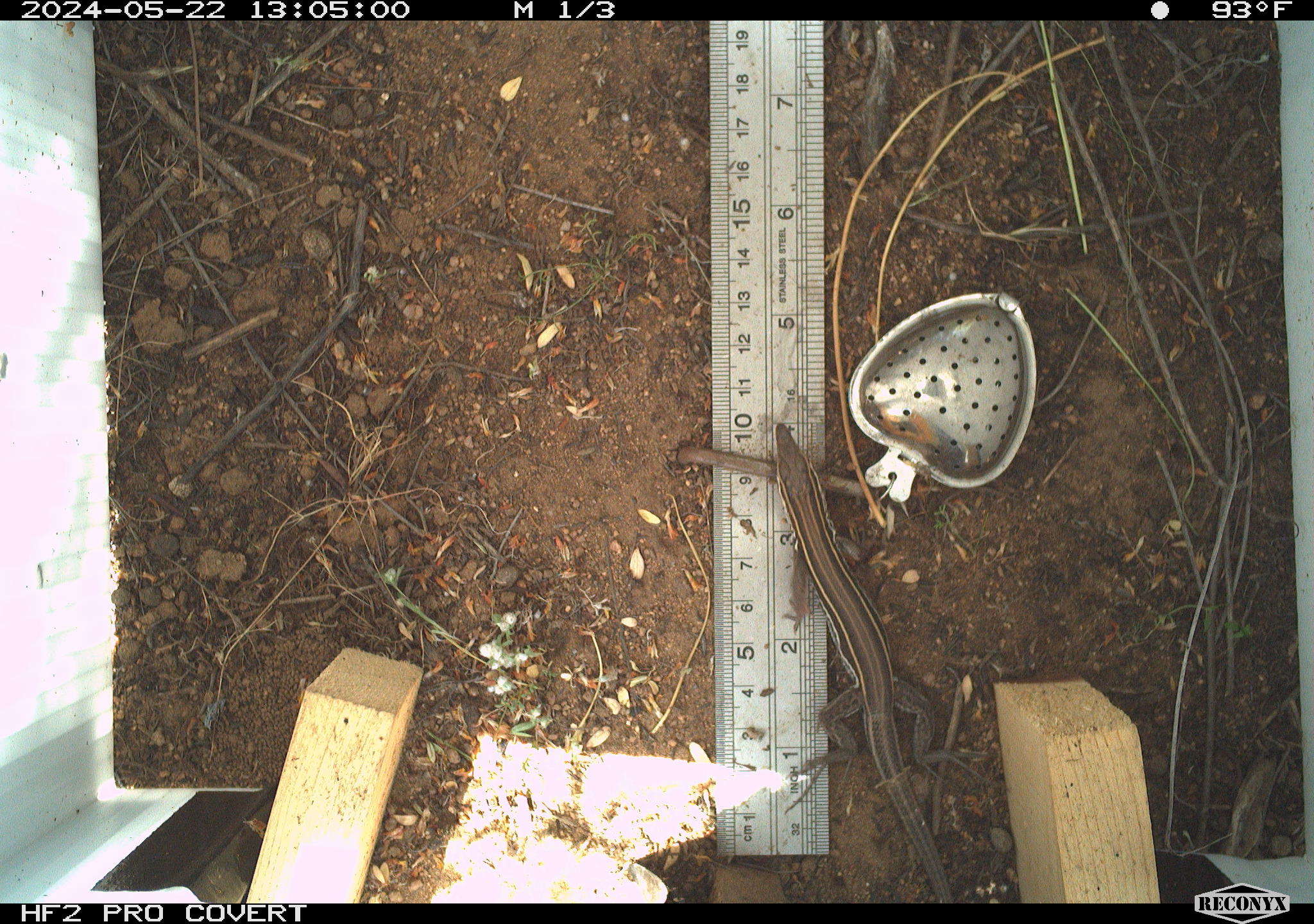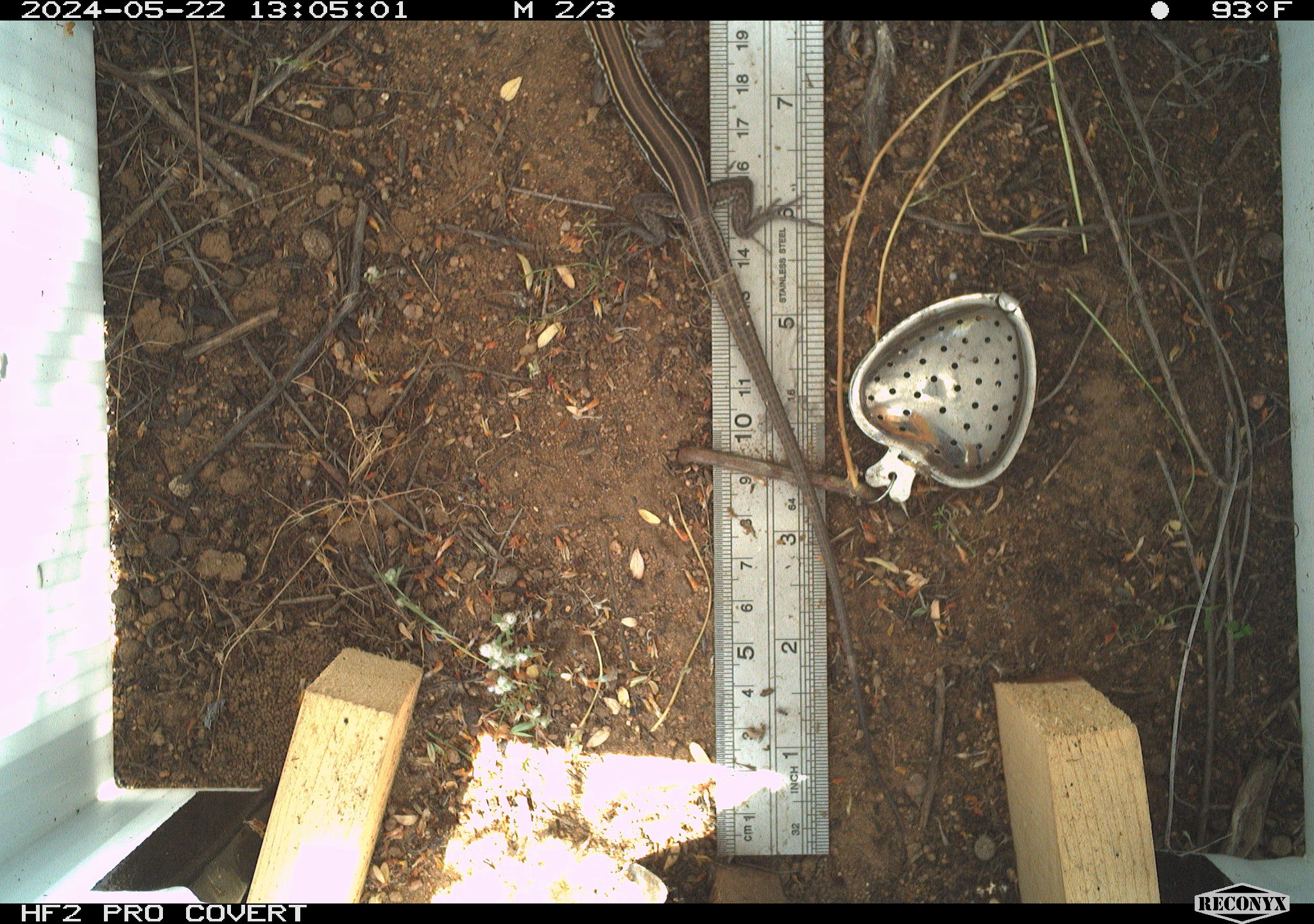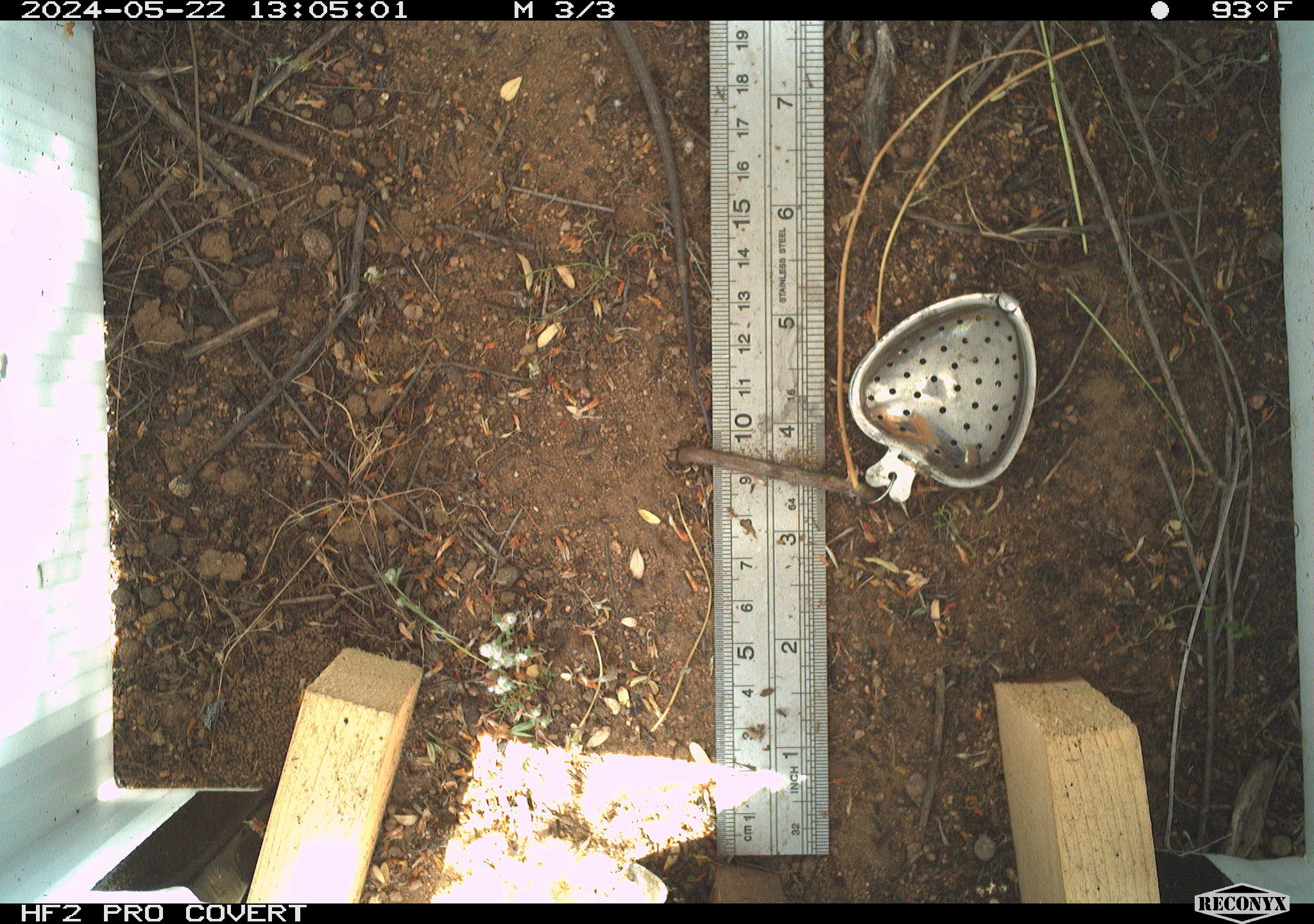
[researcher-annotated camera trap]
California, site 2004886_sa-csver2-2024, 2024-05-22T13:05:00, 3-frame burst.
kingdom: Animalia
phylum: Chordata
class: Reptilia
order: Squamata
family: Scincidae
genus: Plestiodon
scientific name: Plestiodon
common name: blue-tailed skinks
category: plestiodon species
Plestiodon species (blue-tailed skinks) (Plestiodon).